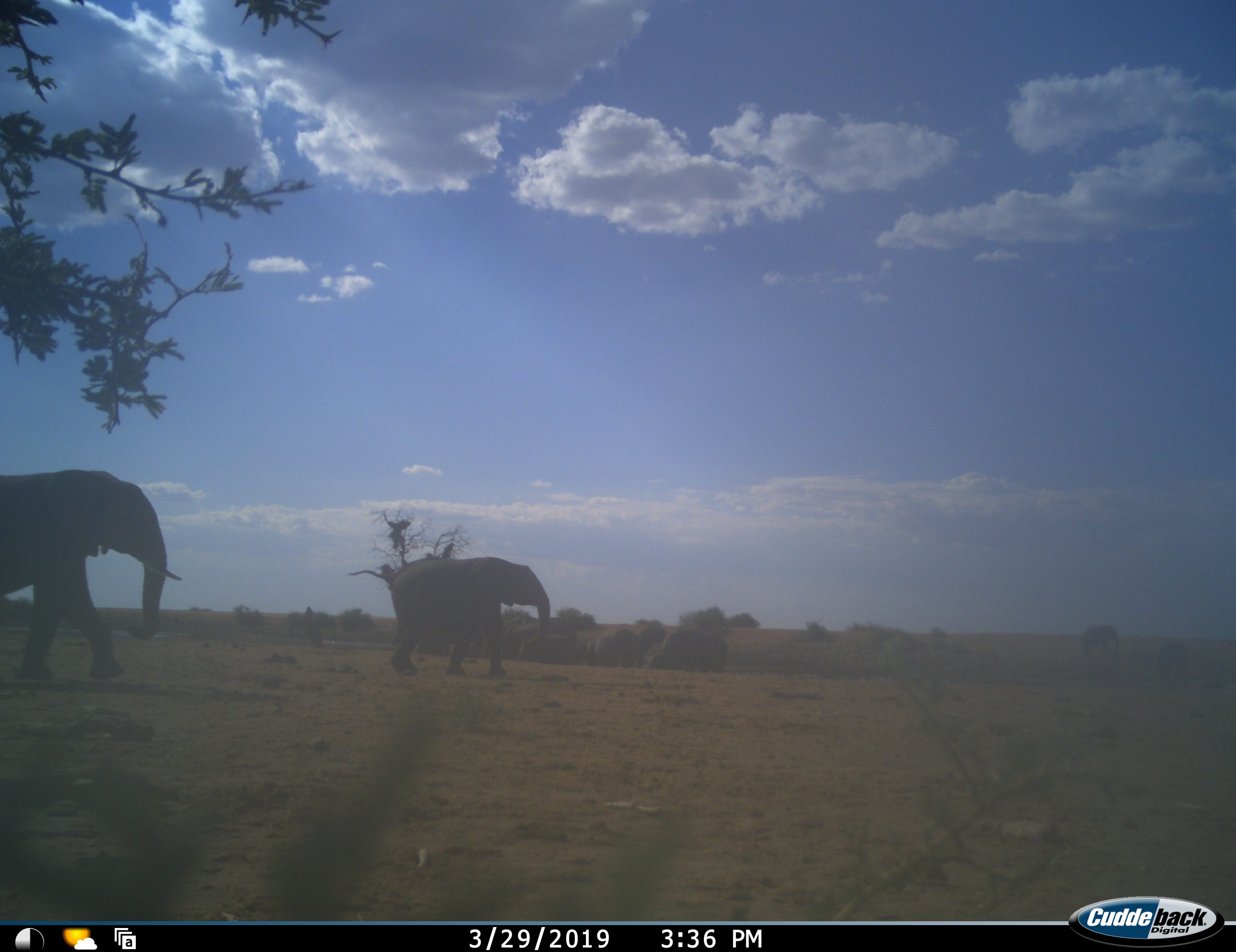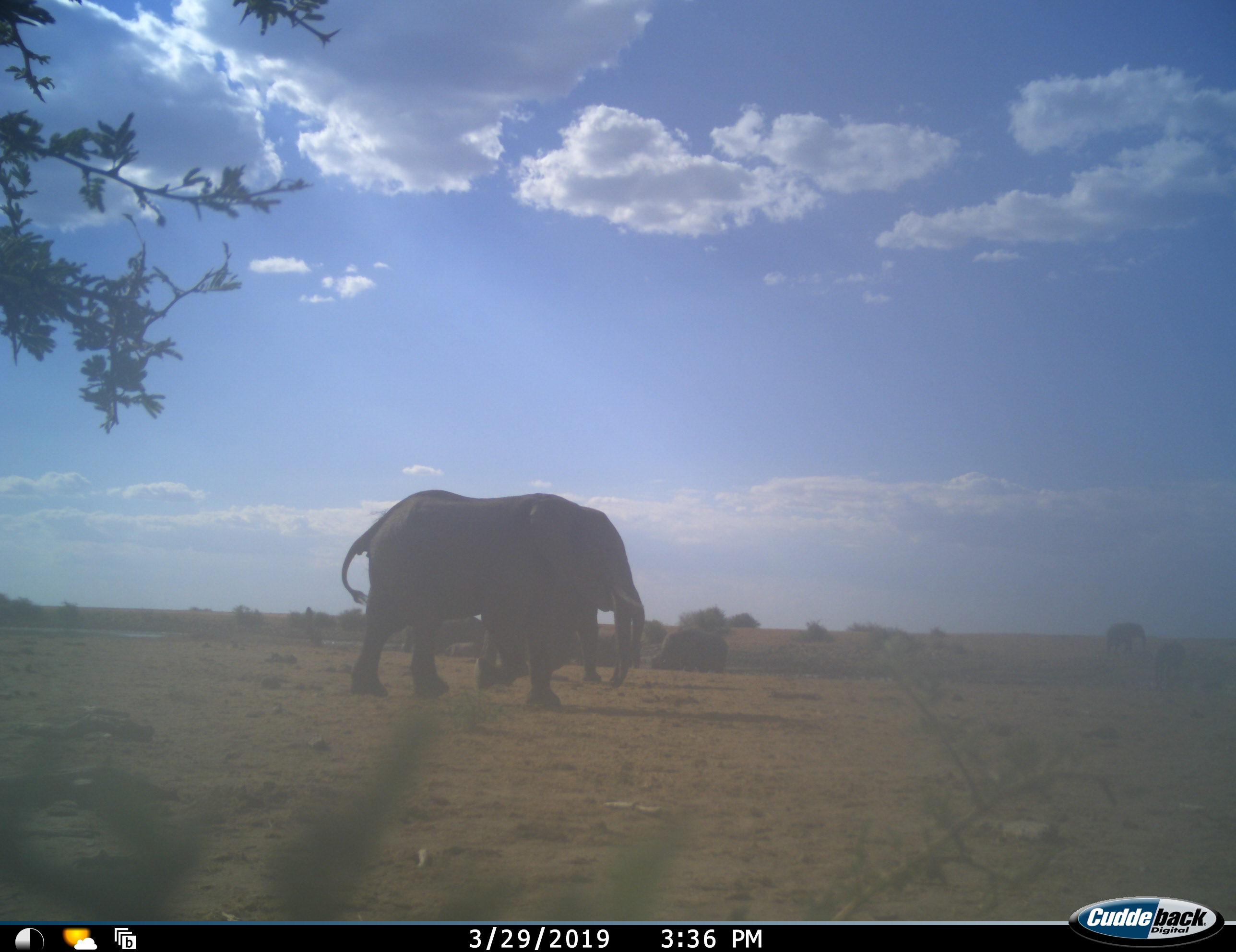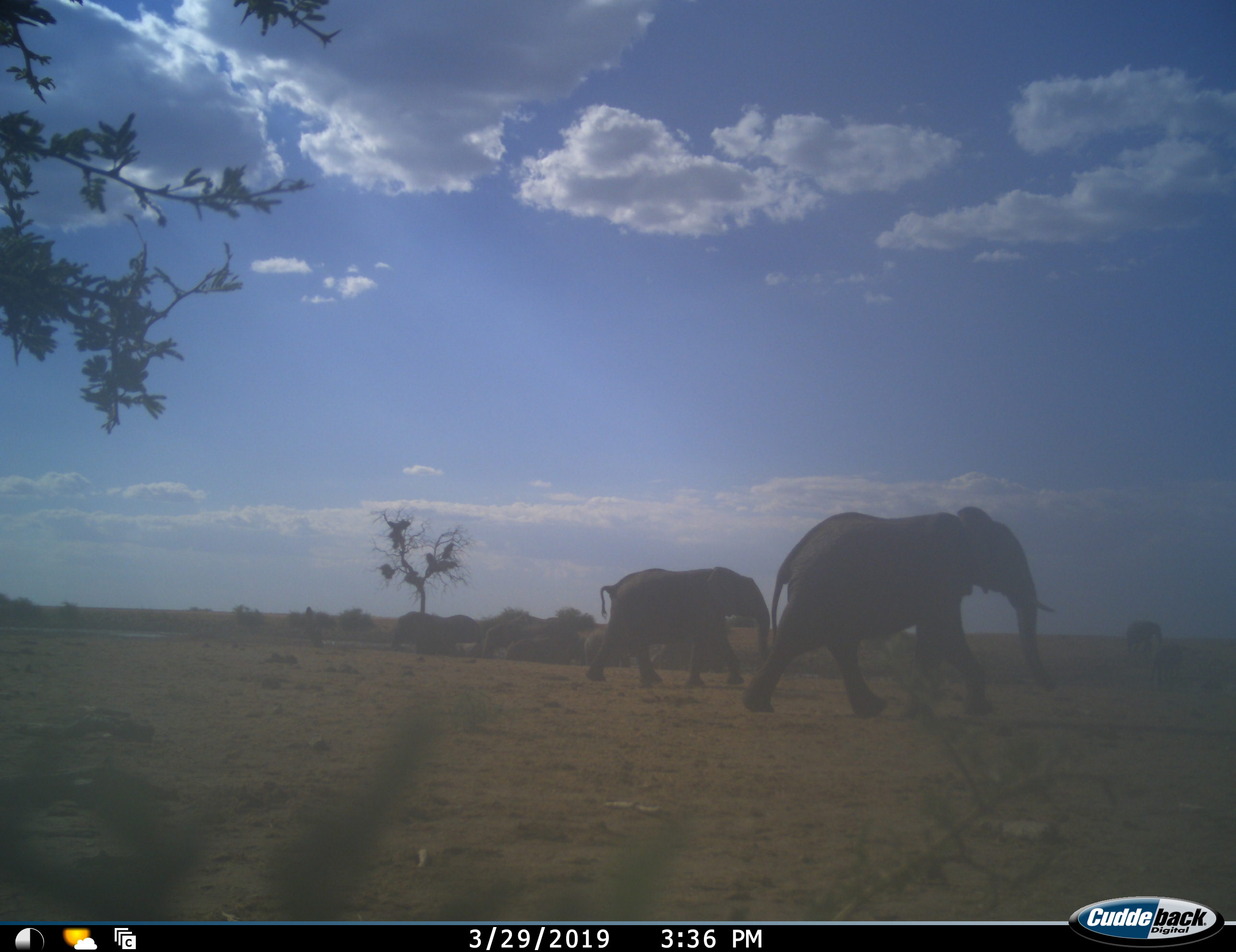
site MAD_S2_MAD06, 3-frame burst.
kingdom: Animalia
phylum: Chordata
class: Mammalia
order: Proboscidea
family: Elephantidae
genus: Loxodonta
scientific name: Loxodonta africana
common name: african bush elephant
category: elephant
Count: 11-50.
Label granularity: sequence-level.